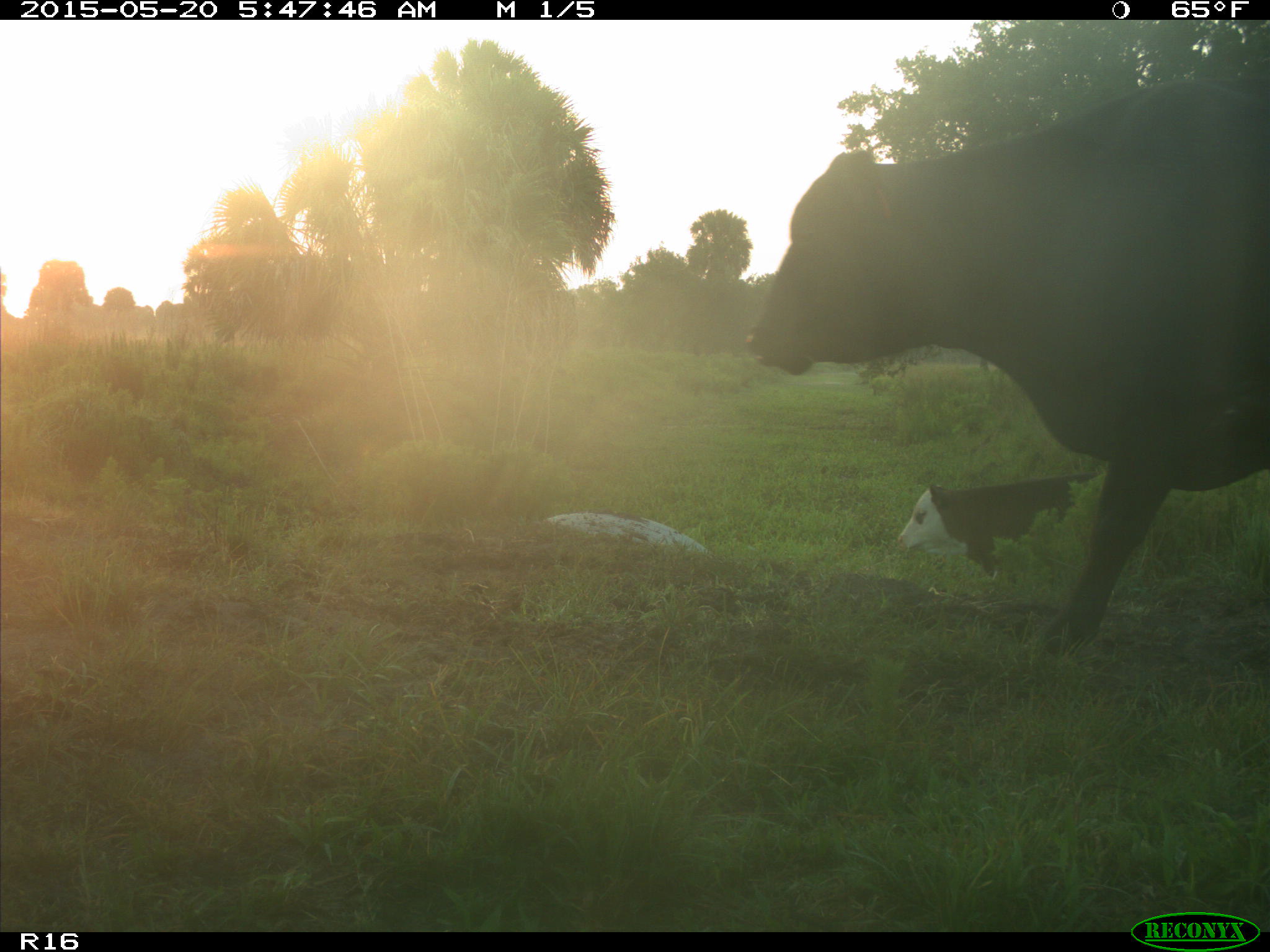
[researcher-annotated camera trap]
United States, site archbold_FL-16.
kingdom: Animalia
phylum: Chordata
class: Mammalia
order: Artiodactyla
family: Bovidae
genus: Bos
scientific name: Bos taurus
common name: domestic cow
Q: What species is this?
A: Bos taurus (domestic cow).